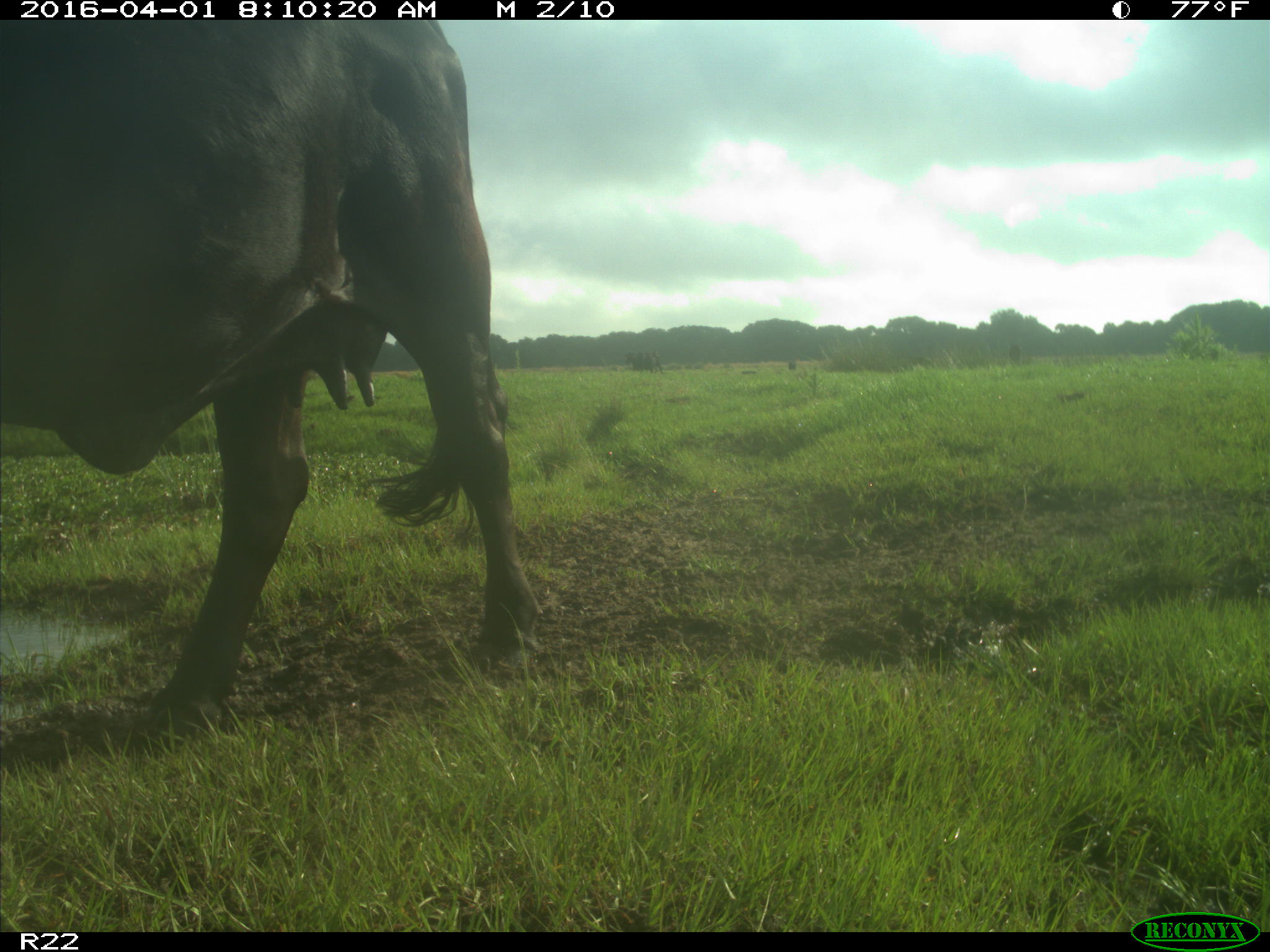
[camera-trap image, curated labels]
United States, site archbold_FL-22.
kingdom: Animalia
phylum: Chordata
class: Mammalia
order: Artiodactyla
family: Bovidae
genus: Bos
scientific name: Bos taurus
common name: domestic cow